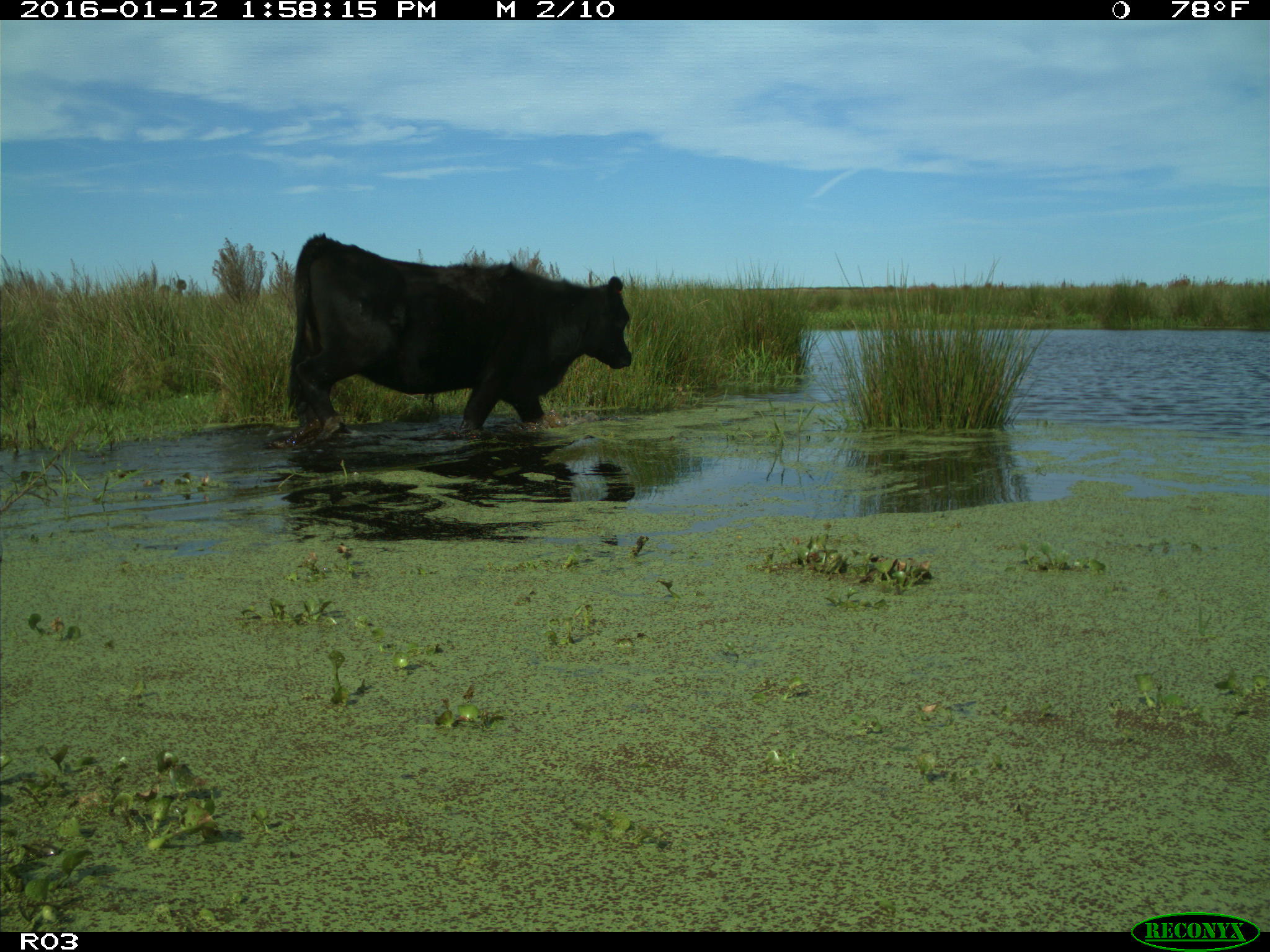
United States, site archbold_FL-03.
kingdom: Animalia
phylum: Chordata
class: Mammalia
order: Artiodactyla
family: Bovidae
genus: Bos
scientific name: Bos taurus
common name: domestic cow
Bos taurus (domestic cow).